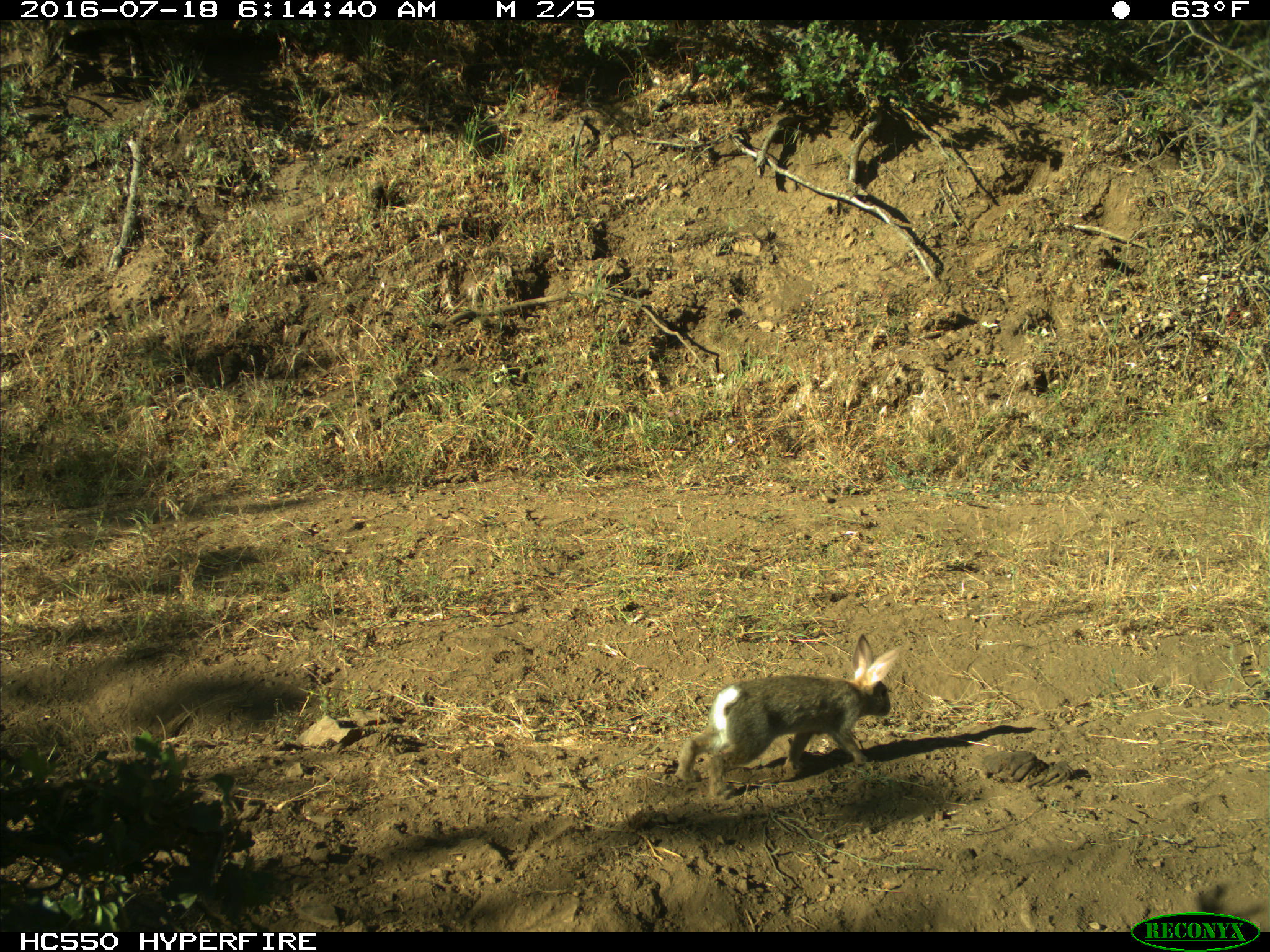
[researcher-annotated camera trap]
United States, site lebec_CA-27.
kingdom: Animalia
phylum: Chordata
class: Mammalia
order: Lagomorpha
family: Leporidae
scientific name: Leporidae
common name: rabbits and hares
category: unidentified rabbit